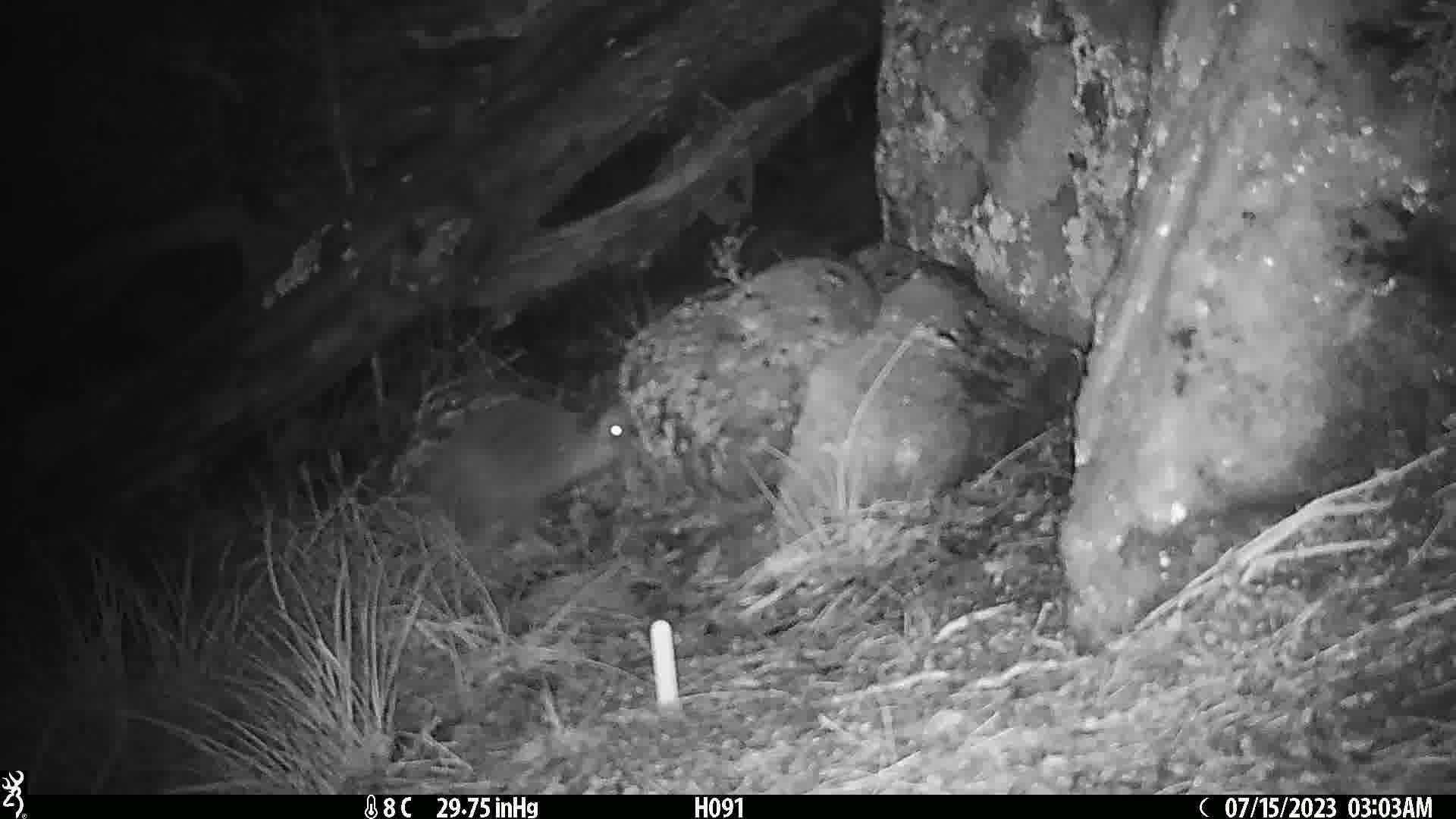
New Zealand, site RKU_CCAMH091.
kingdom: Animalia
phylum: Chordata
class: Aves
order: Apterygiformes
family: Apterygidae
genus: Apteryx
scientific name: Apteryx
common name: kiwi